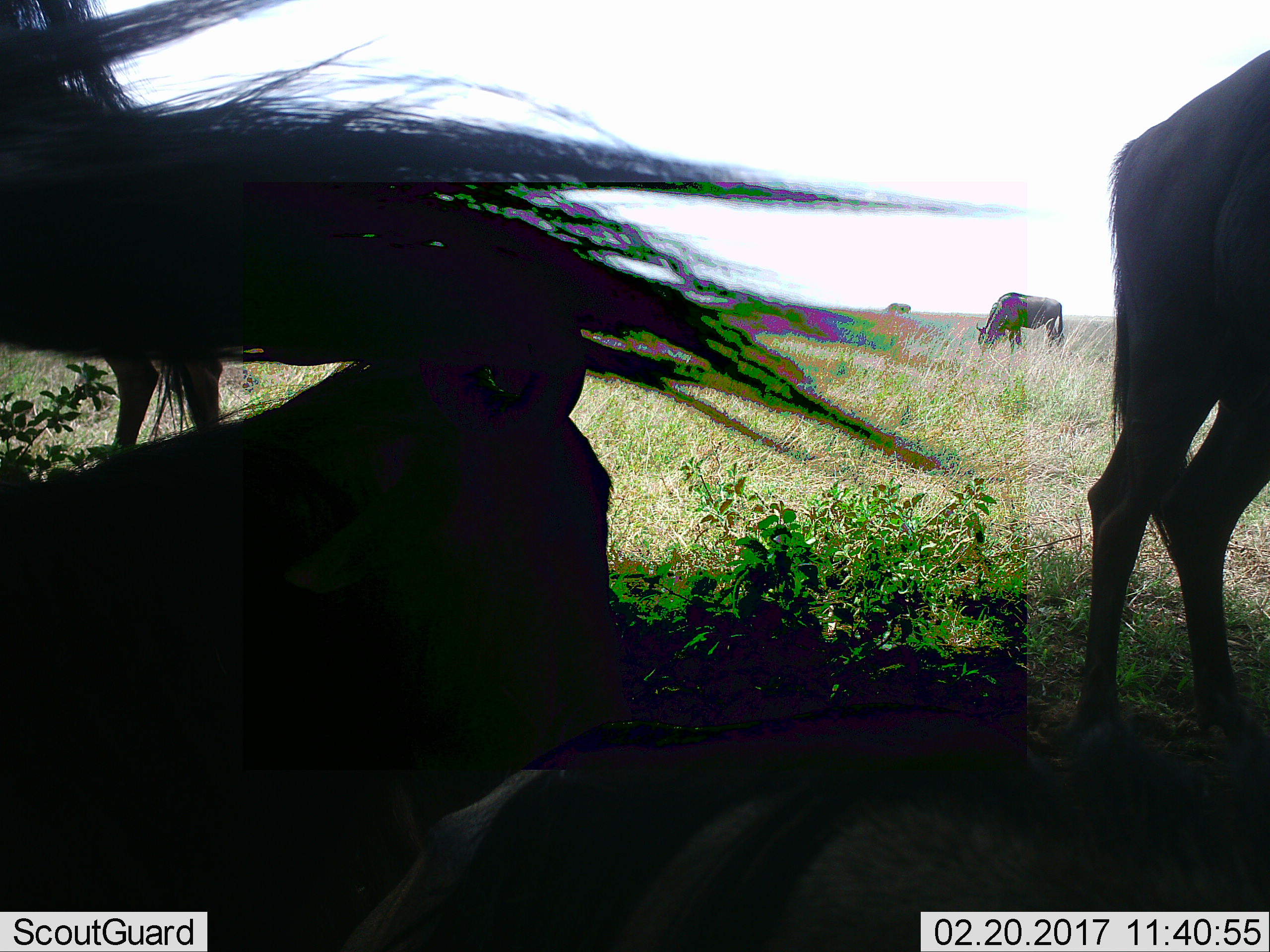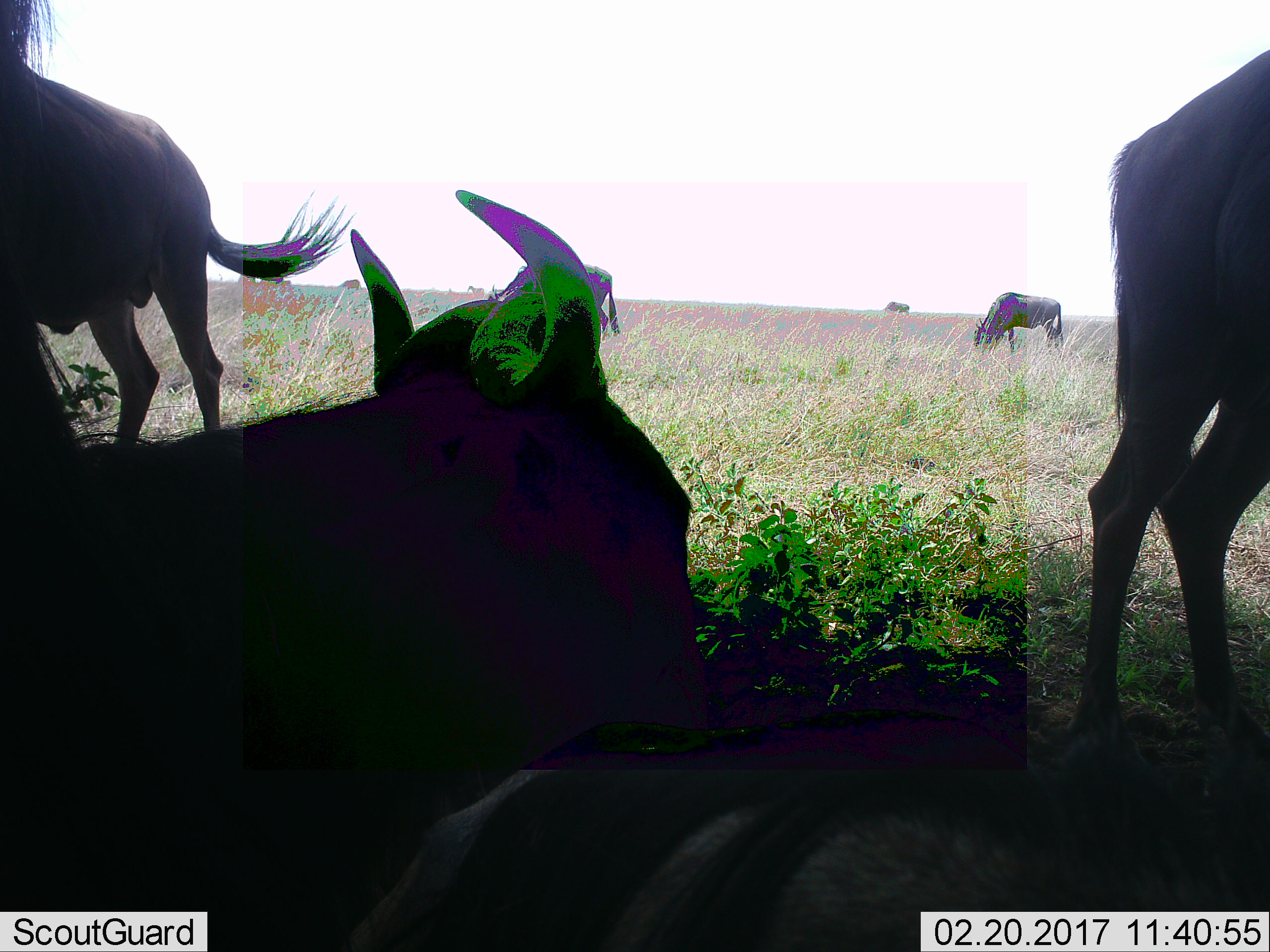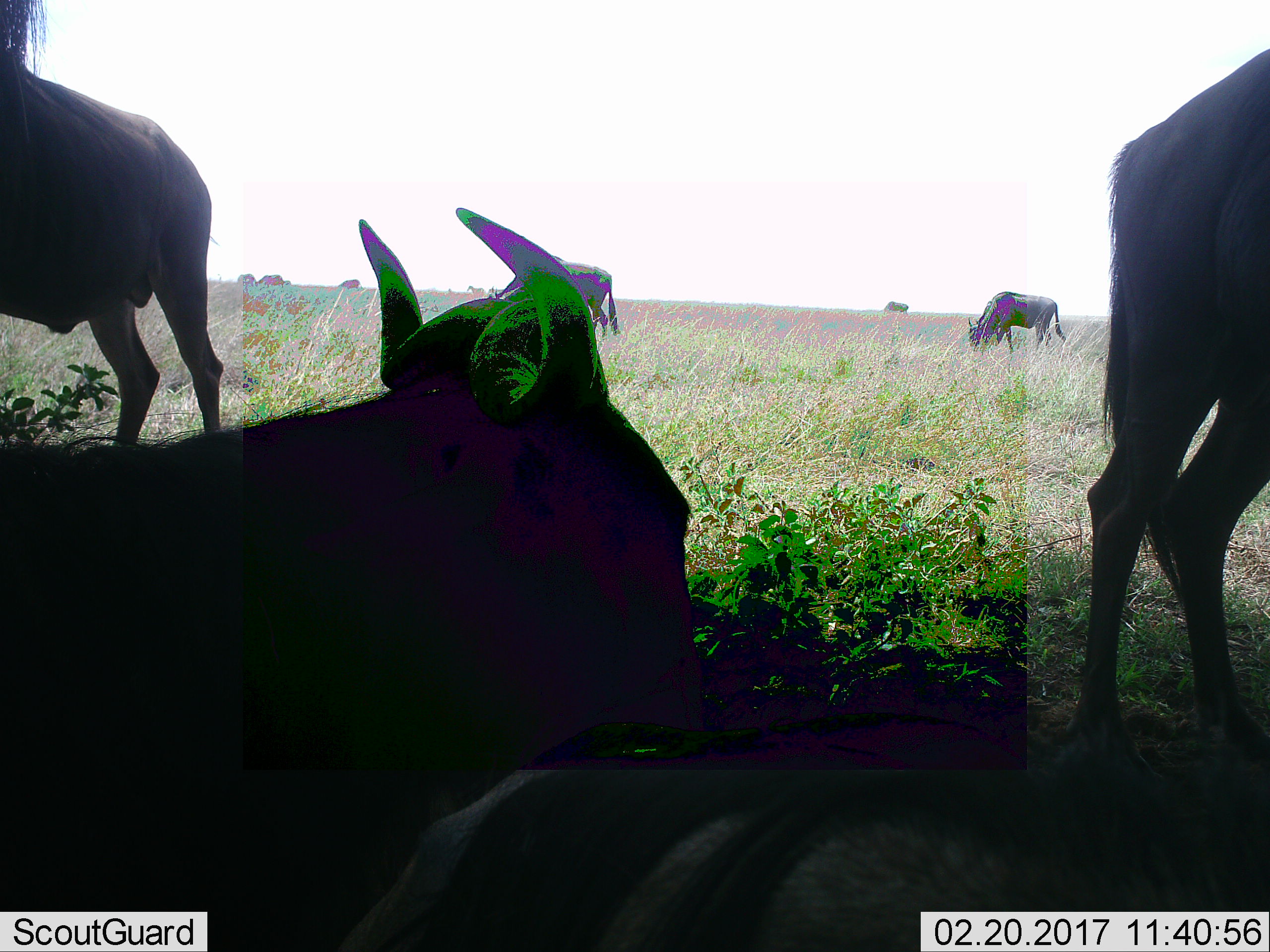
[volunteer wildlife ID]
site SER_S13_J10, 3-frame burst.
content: unidentified animal